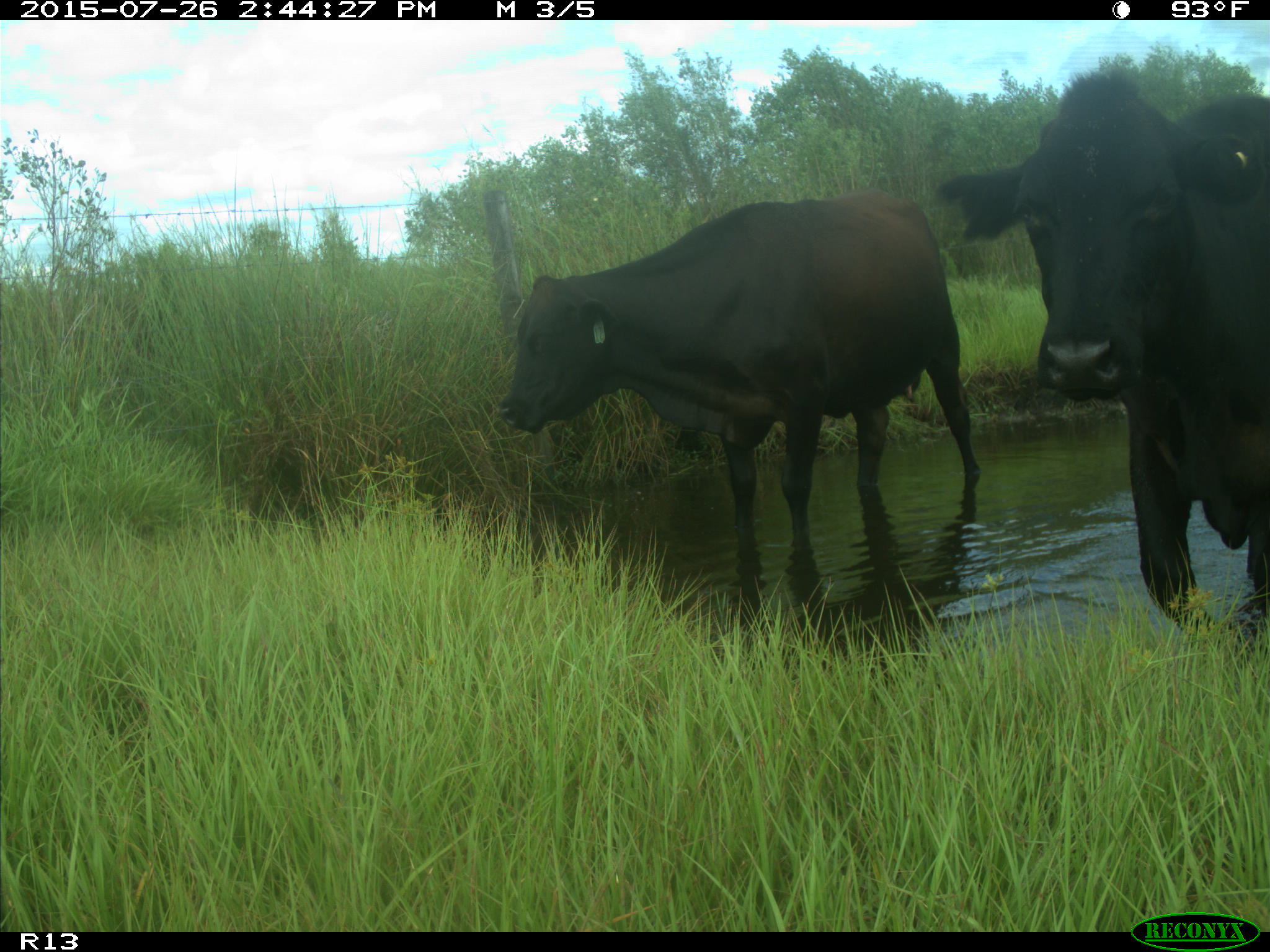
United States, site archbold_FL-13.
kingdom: Animalia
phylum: Chordata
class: Mammalia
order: Artiodactyla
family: Bovidae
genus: Bos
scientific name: Bos taurus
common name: domestic cow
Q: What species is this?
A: Bos taurus (domestic cow).